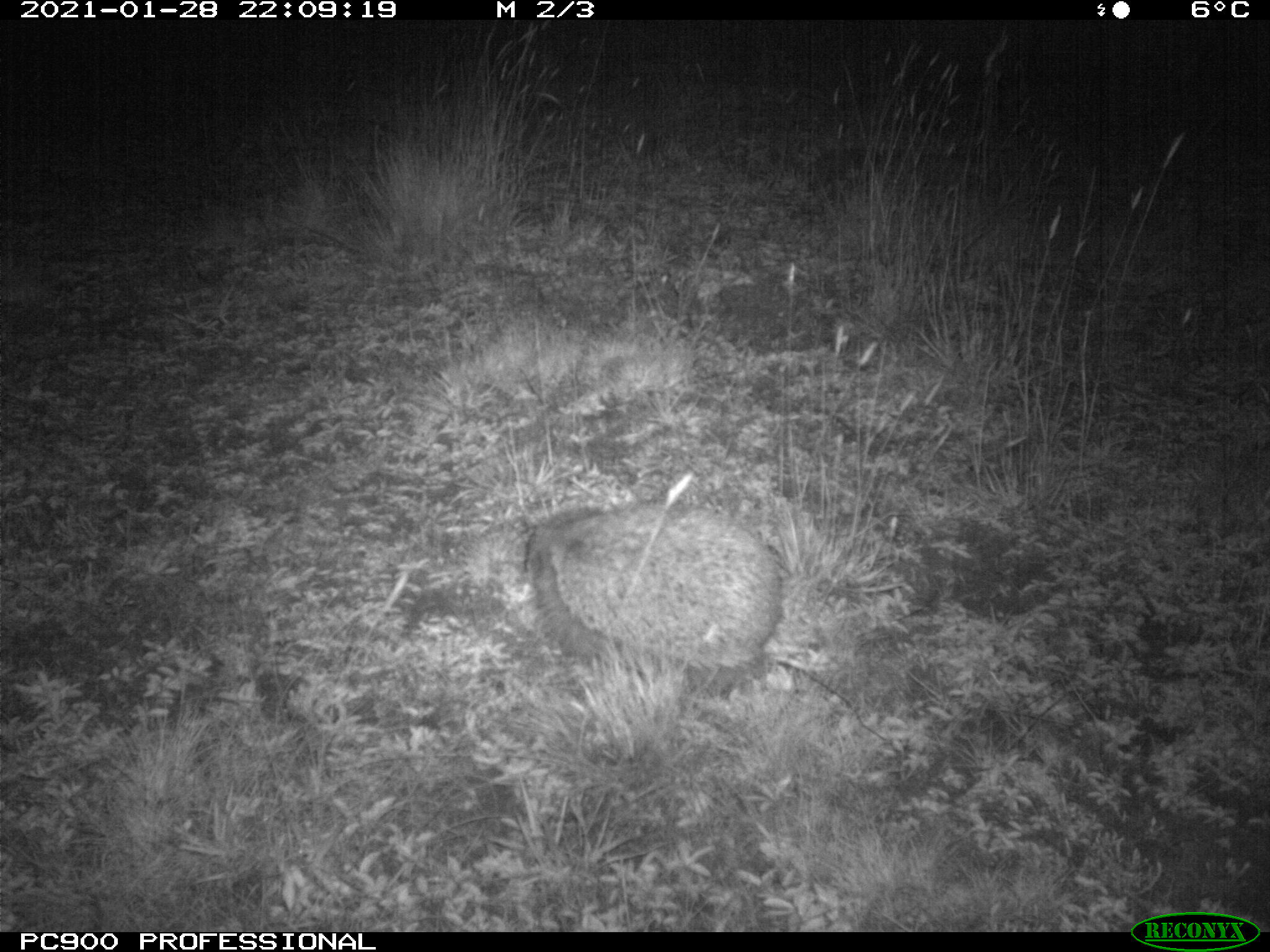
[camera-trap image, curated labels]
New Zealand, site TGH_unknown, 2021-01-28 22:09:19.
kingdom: Animalia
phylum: Chordata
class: Mammalia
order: Eulipotyphla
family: Erinaceidae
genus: Erinaceus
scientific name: Erinaceus europaeus europaeus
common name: european hedgehog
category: hedgehog